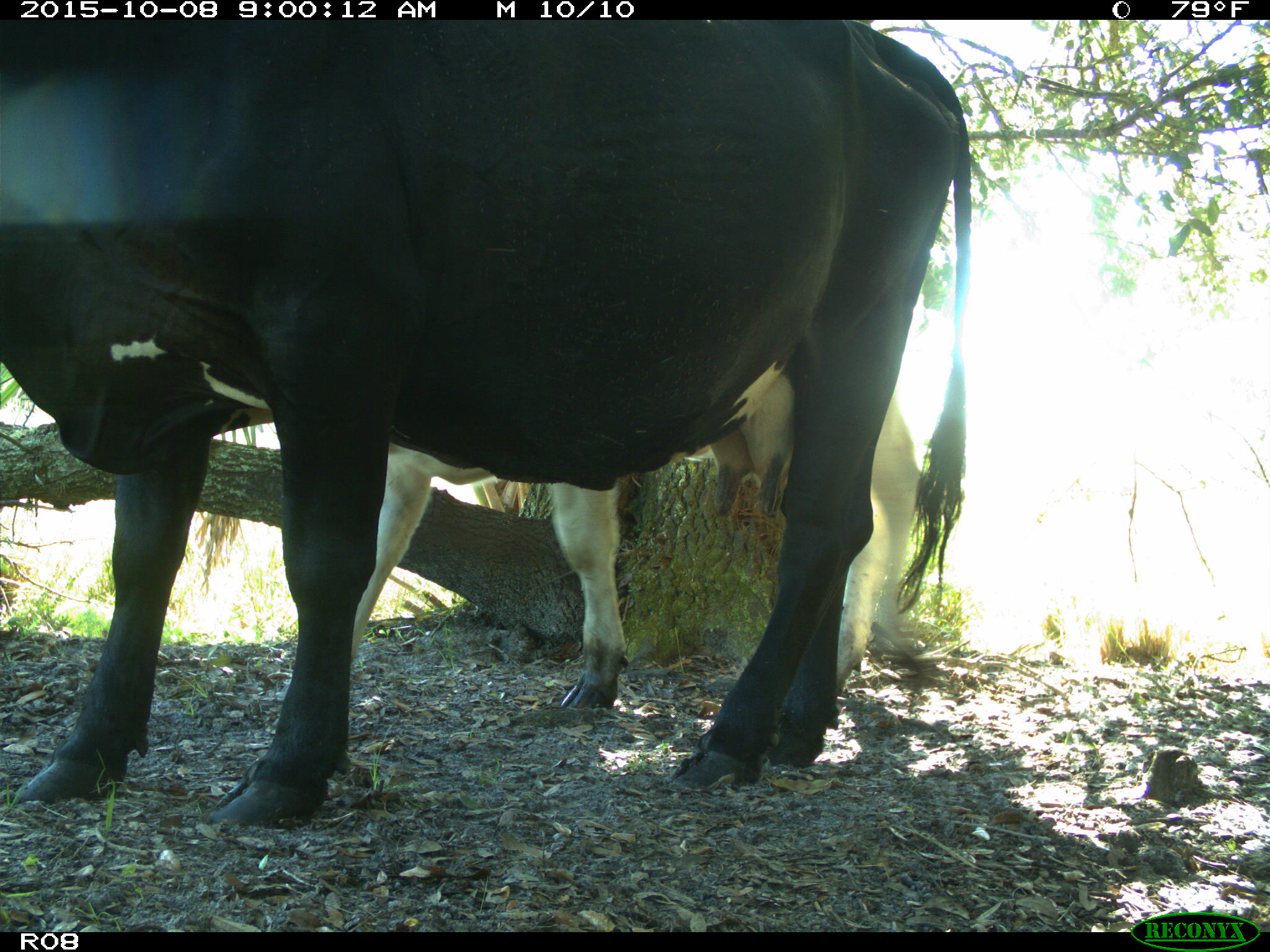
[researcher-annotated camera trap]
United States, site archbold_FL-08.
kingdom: Animalia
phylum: Chordata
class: Mammalia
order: Artiodactyla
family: Bovidae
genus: Bos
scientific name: Bos taurus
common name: domestic cow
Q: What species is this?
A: Bos taurus (domestic cow).